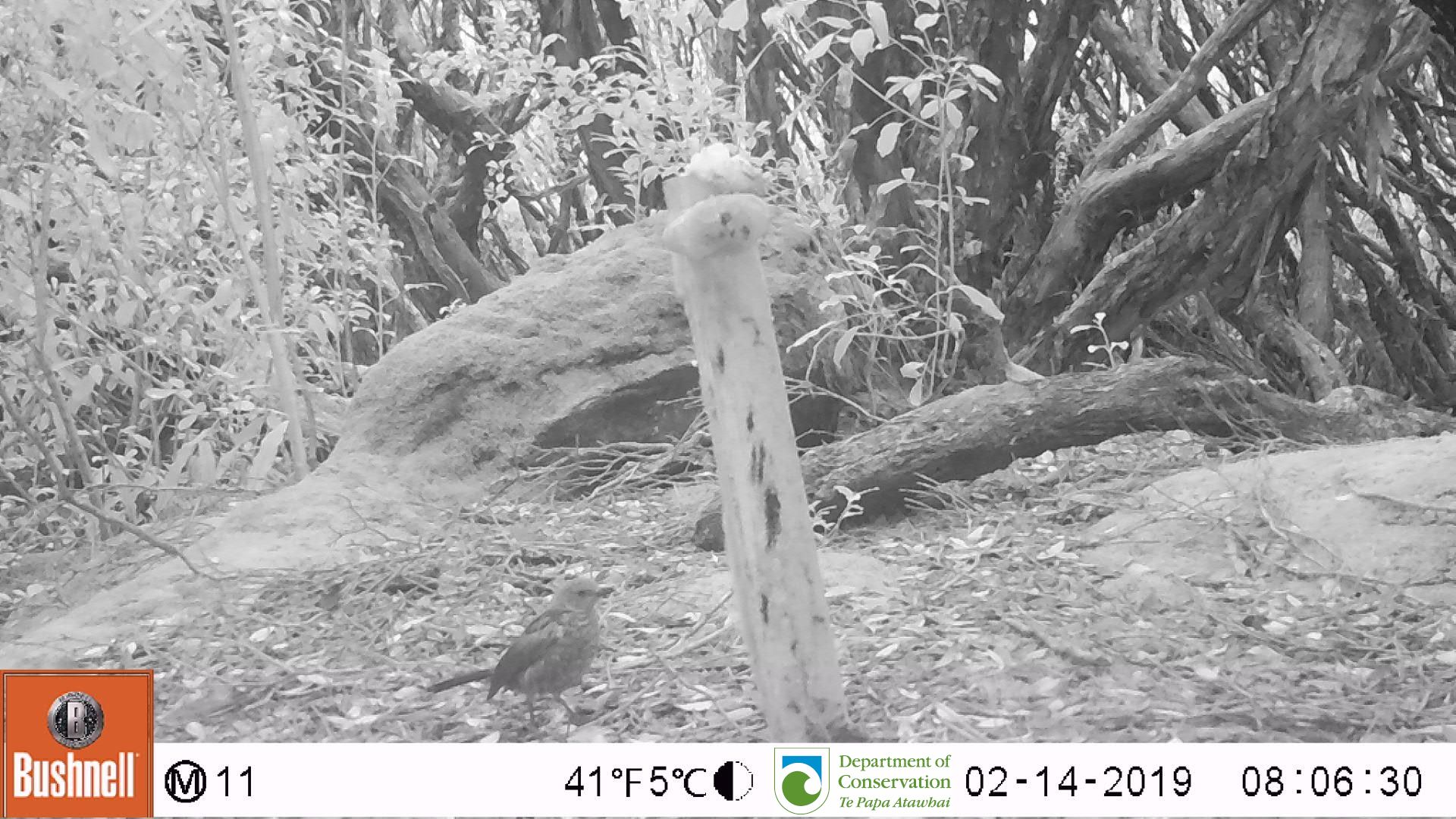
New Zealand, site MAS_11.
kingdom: Animalia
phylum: Chordata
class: Aves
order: Passeriformes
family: Turdidae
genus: Turdus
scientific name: Turdus philomelos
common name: song thrush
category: thrush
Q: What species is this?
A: Thrush (song thrush) (Turdus philomelos).